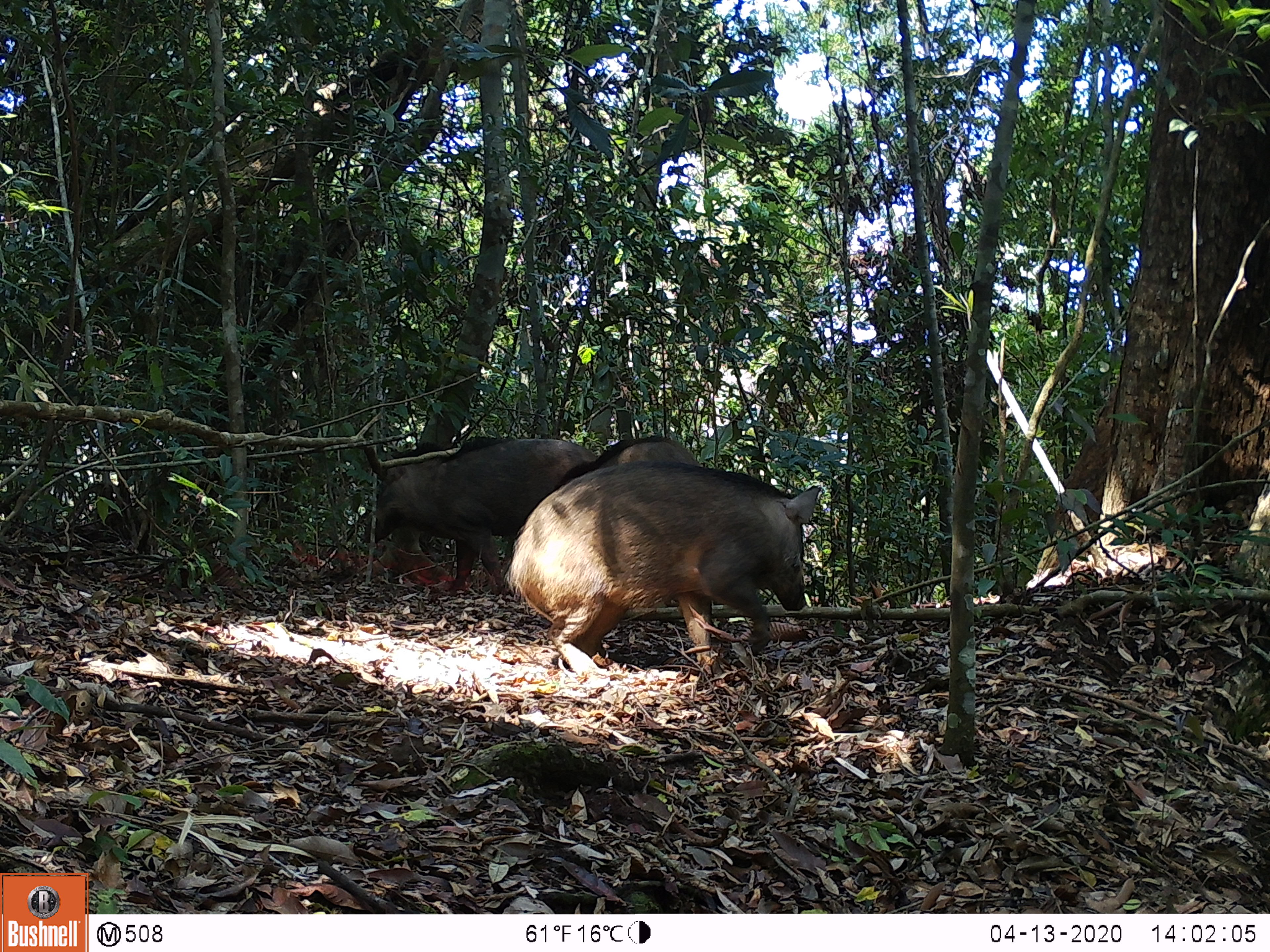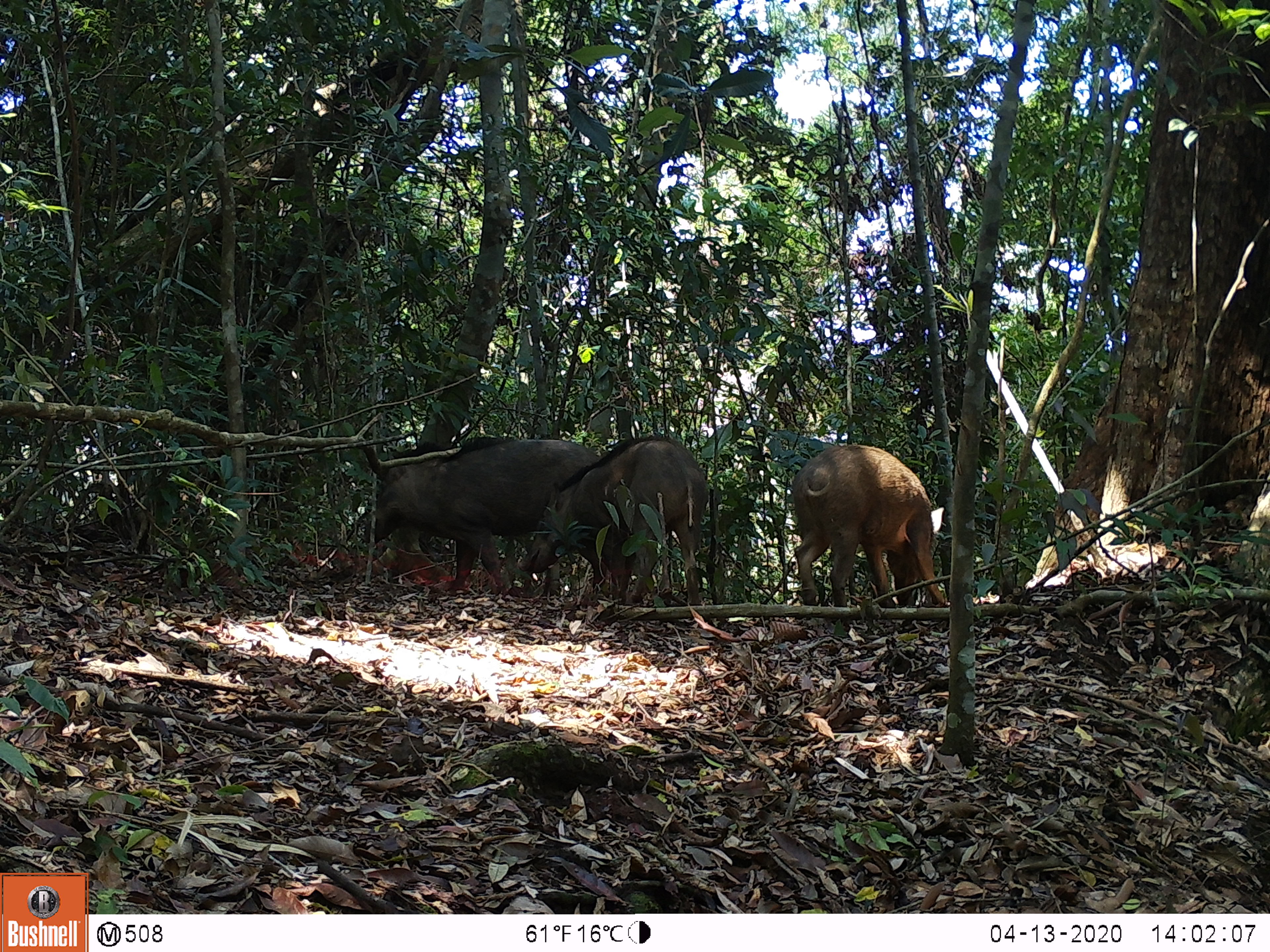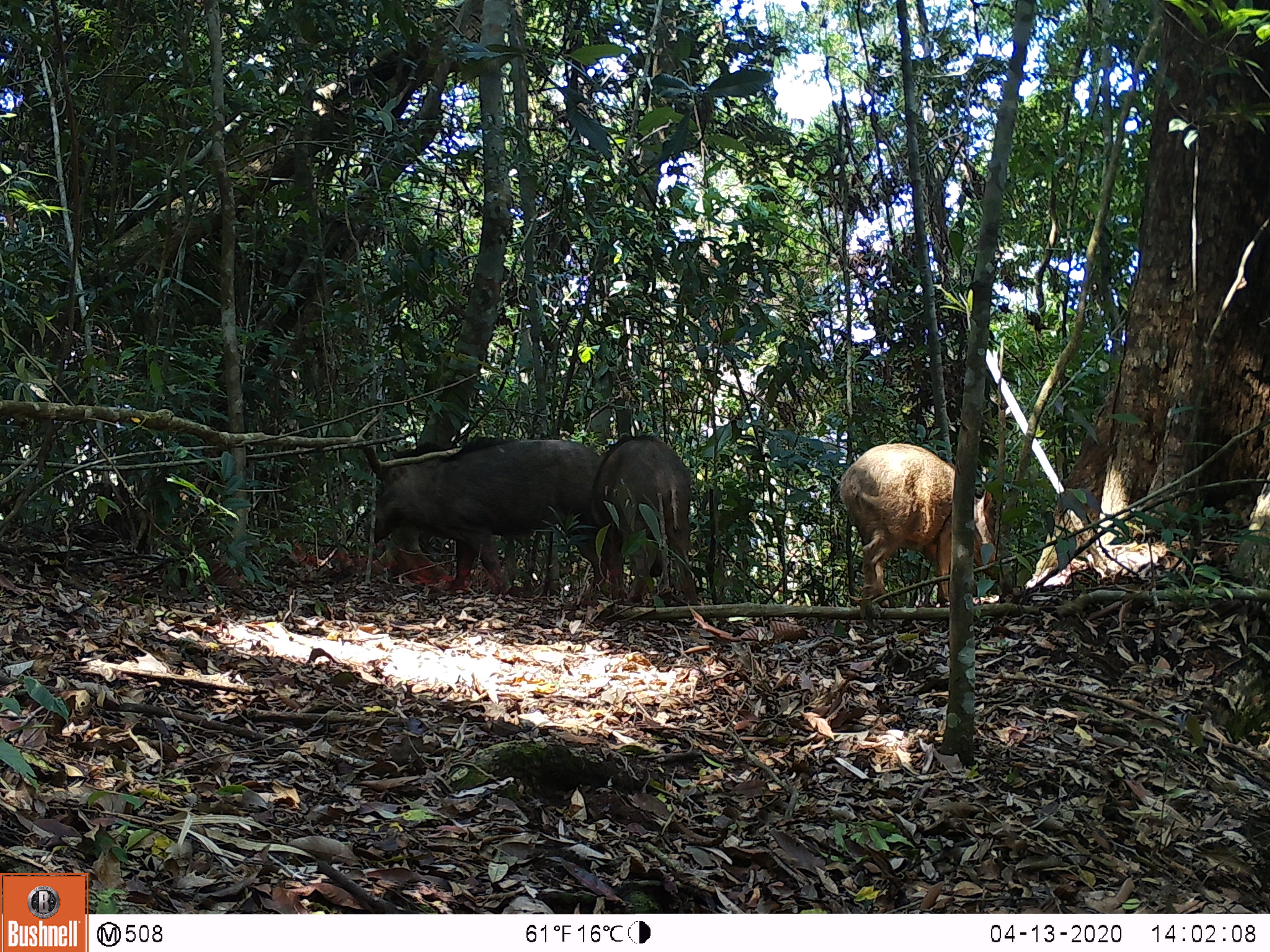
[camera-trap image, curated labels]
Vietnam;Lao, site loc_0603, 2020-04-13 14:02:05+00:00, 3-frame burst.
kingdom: Animalia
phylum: Chordata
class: Mammalia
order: Artiodactyla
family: Suidae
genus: Sus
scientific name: Sus scrofa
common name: eurasian wild pig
Eurasian wild pig (Sus scrofa). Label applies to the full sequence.